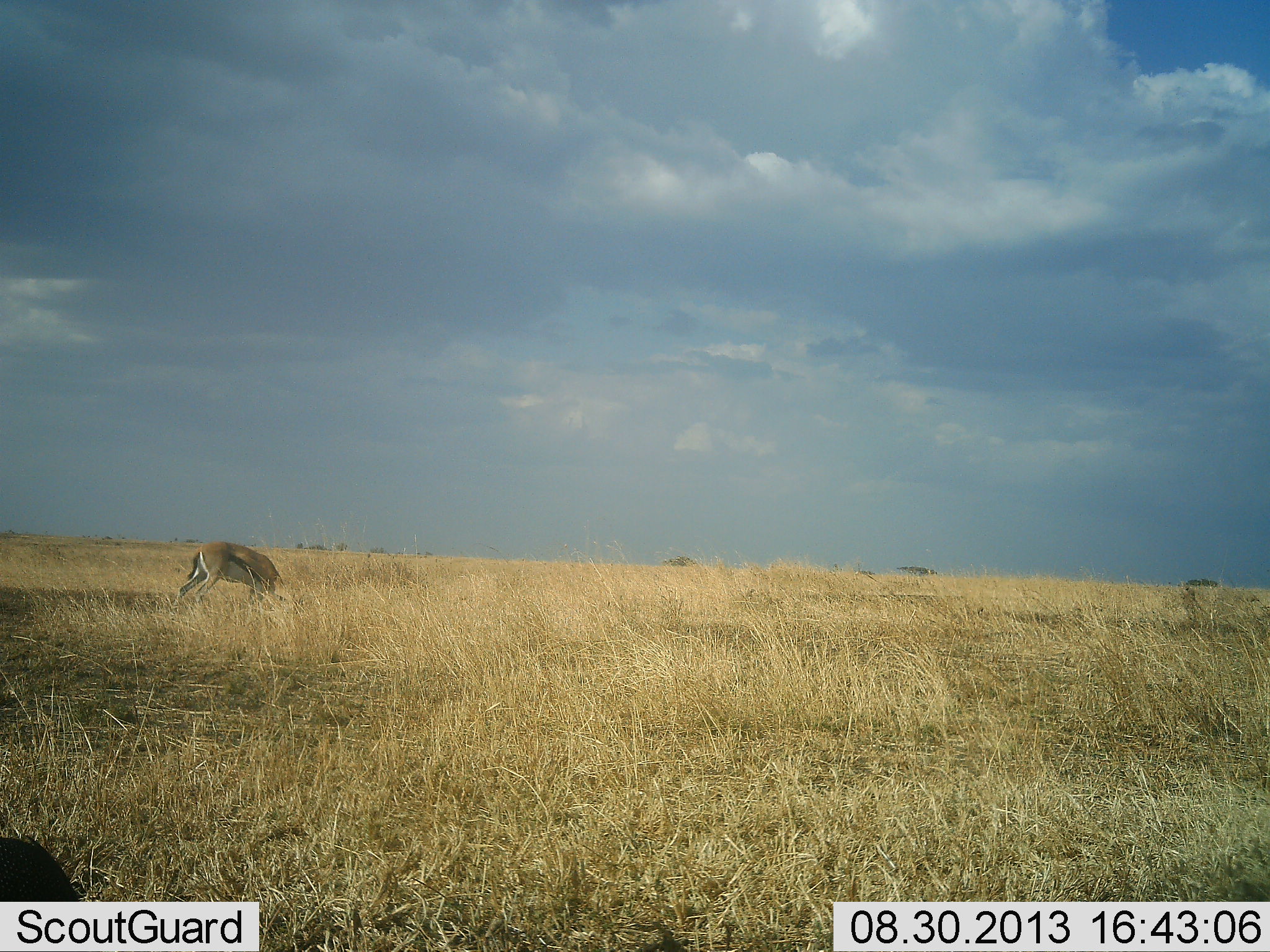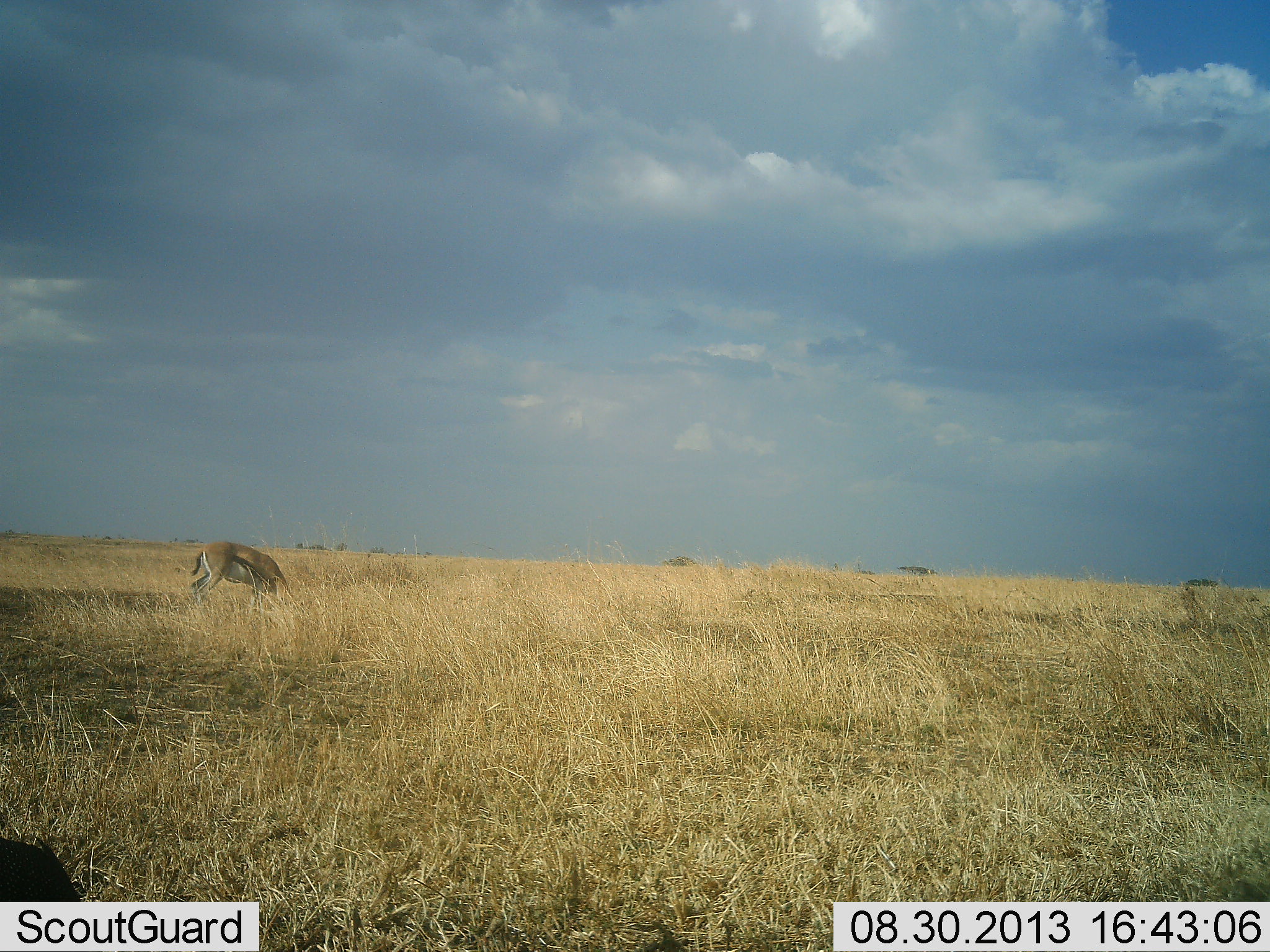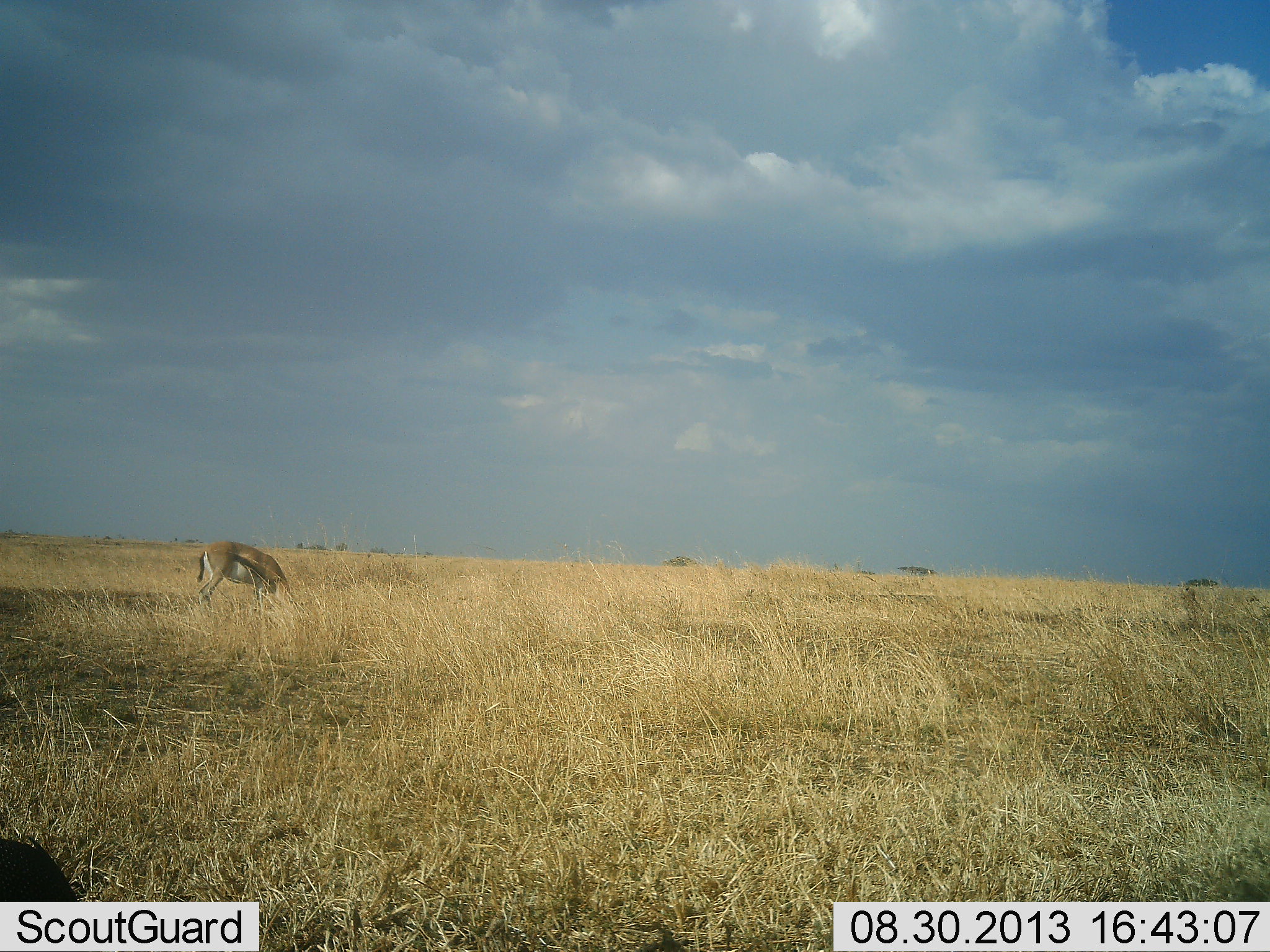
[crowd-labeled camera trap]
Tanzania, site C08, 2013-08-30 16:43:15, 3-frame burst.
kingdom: Animalia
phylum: Chordata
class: Mammalia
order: Artiodactyla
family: Bovidae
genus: Eudorcas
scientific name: Eudorcas thomsonii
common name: thomson's gazelle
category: gazellethomsons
Gazellethomsons (thomson's gazelle) (Eudorcas thomsonii), count 1. Behavior (volunteer vote fractions): standing 21%, resting 0%, moving 0%, interacting 0%. Young present (vote fraction): 0%. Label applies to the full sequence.